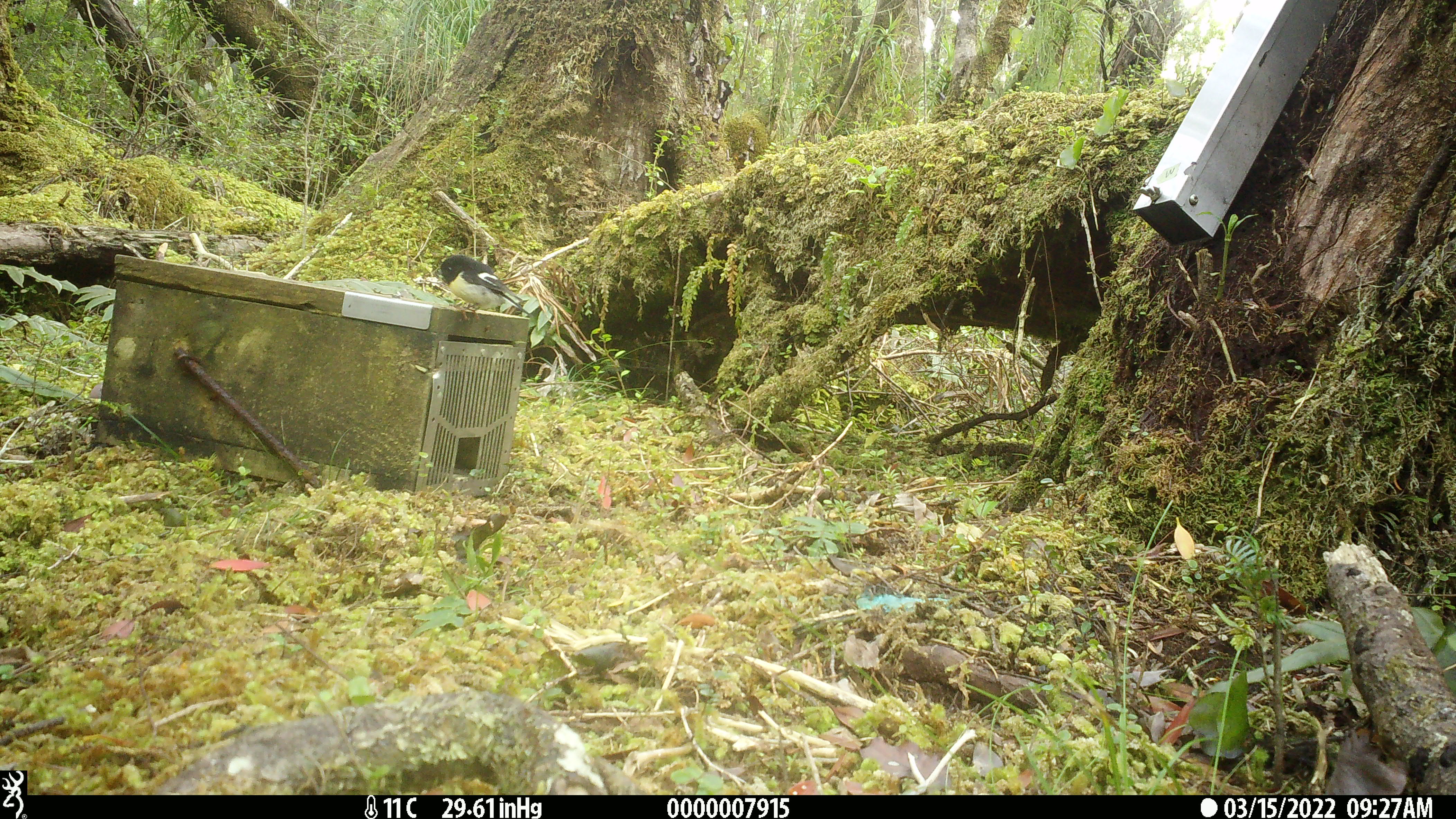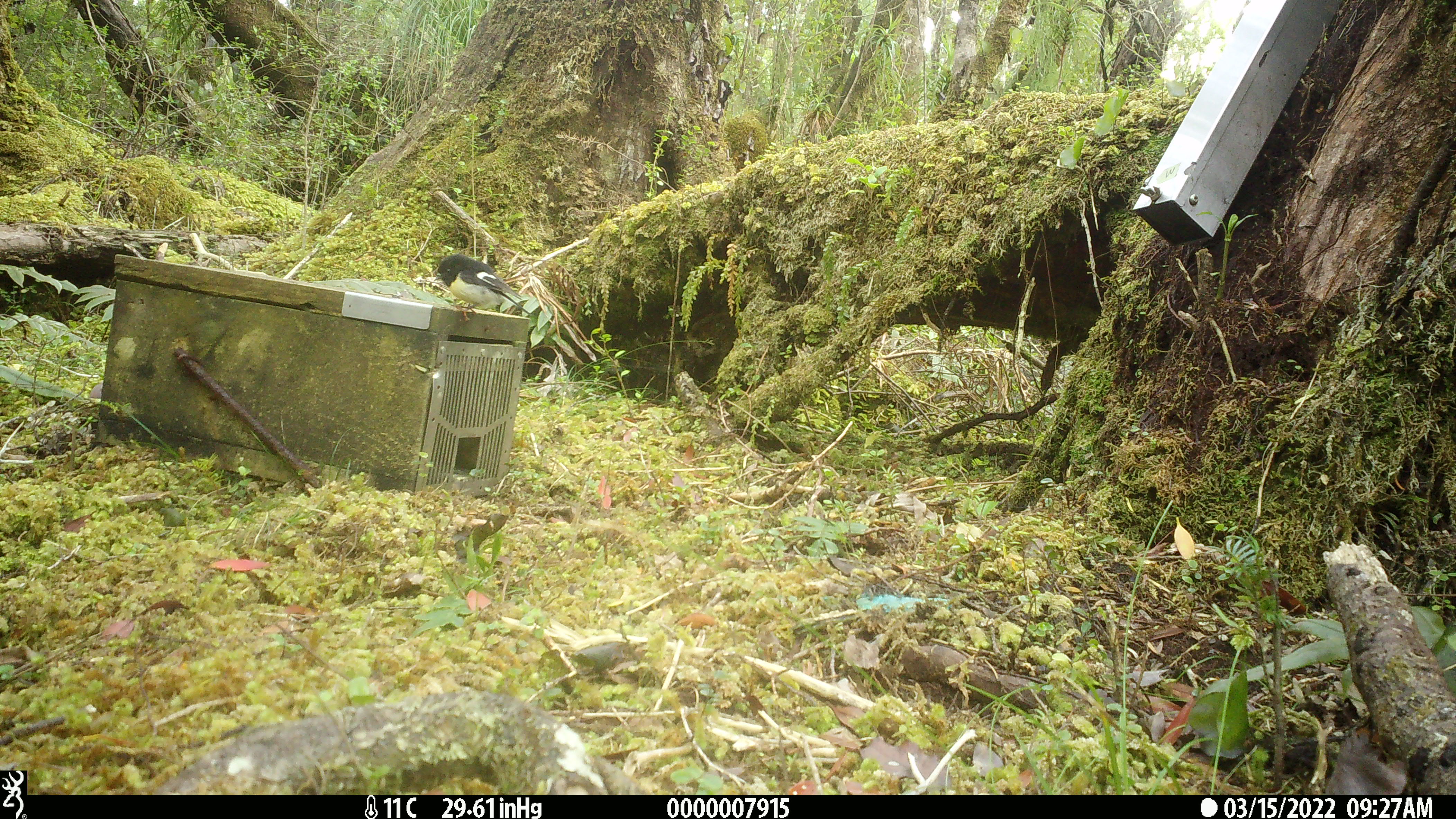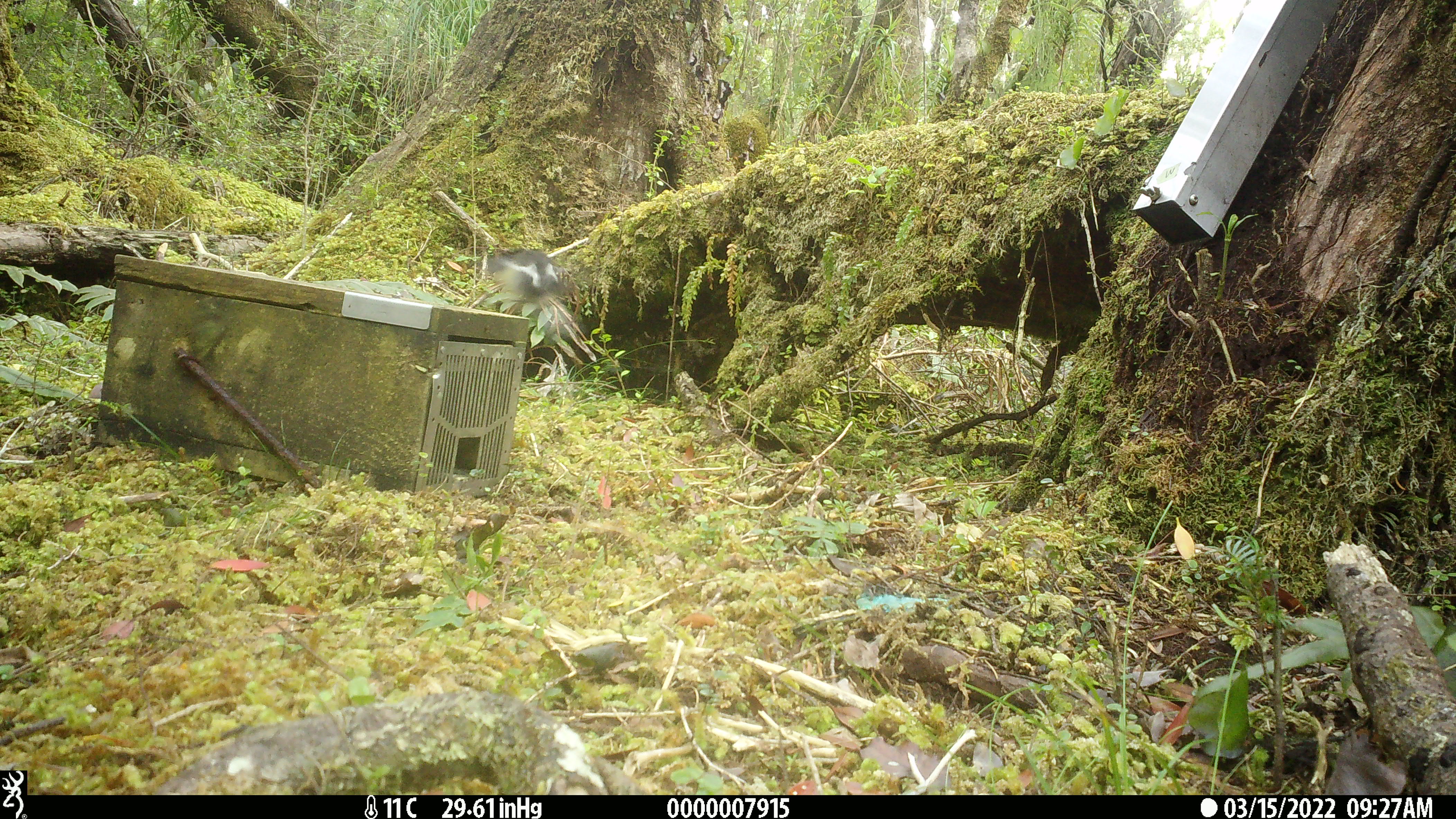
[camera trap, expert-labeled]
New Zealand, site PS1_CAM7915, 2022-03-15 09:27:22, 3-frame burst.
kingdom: Animalia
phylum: Chordata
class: Aves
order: Passeriformes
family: Petroicidae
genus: Petroica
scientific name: Petroica macrocephala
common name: tomtit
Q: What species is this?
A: Tomtit (Petroica macrocephala).